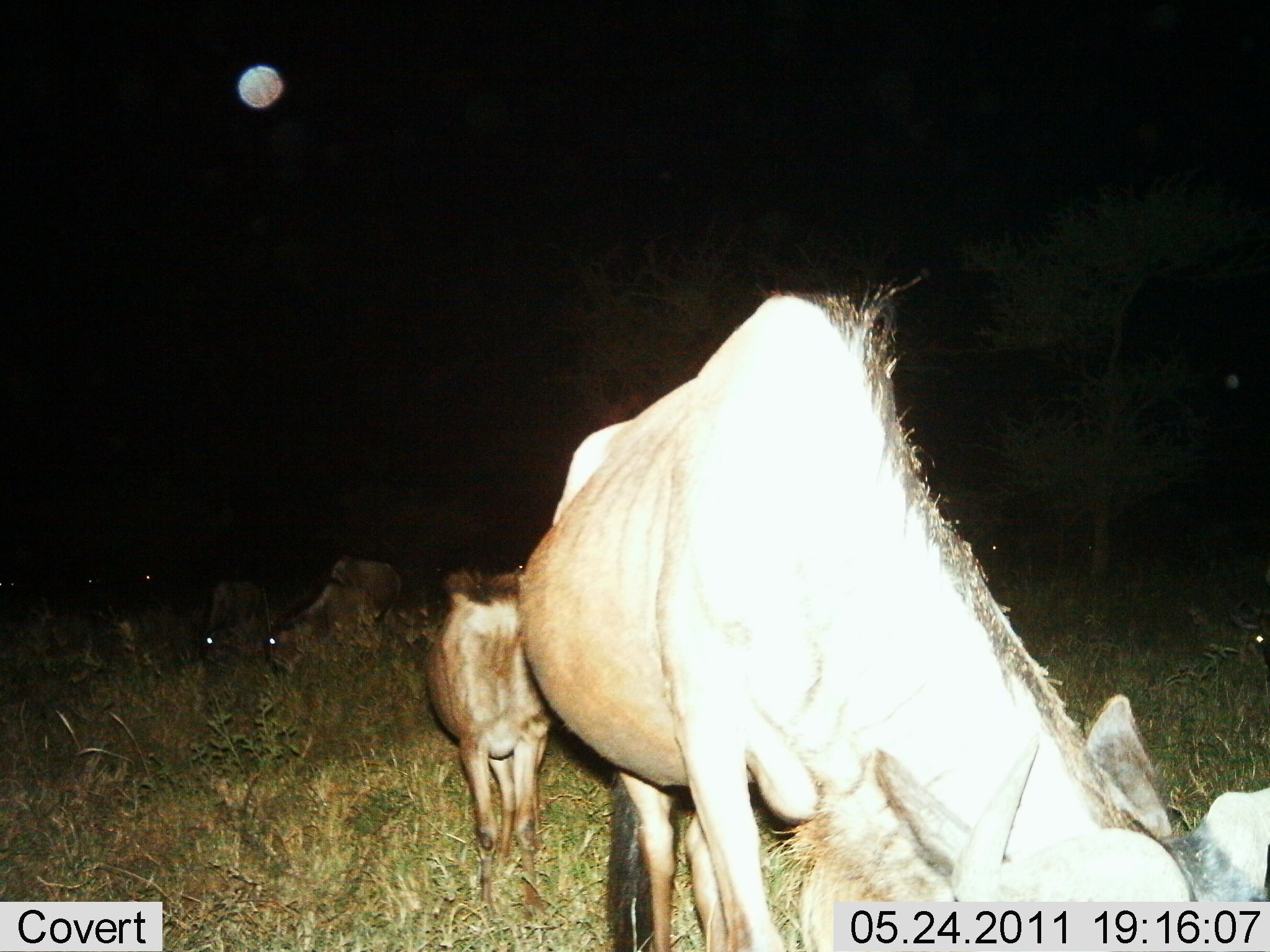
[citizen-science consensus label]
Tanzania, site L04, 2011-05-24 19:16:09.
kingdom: Animalia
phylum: Chordata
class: Mammalia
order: Artiodactyla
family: Bovidae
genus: Connochaetes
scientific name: Connochaetes taurinus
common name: blue wildebeest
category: wildebeest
Wildebeest (blue wildebeest) (Connochaetes taurinus), count 4. Behavior (volunteer vote fractions): standing 45%, resting 9%, moving 27%, interacting 0%. Young present (vote fraction): 55%. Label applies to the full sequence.